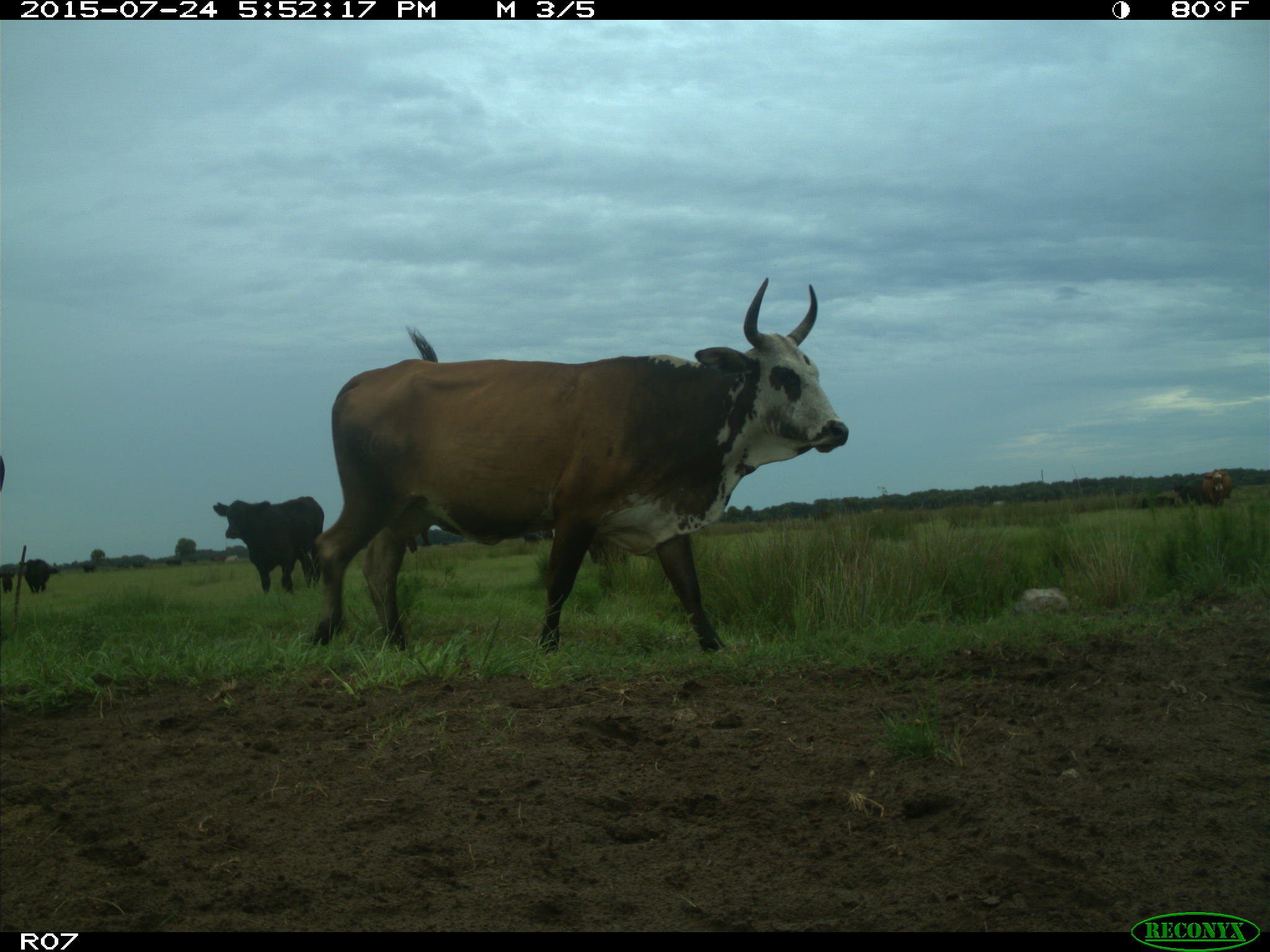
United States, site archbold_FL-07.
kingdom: Animalia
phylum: Chordata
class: Mammalia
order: Artiodactyla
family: Bovidae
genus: Bos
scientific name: Bos taurus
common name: domestic cow